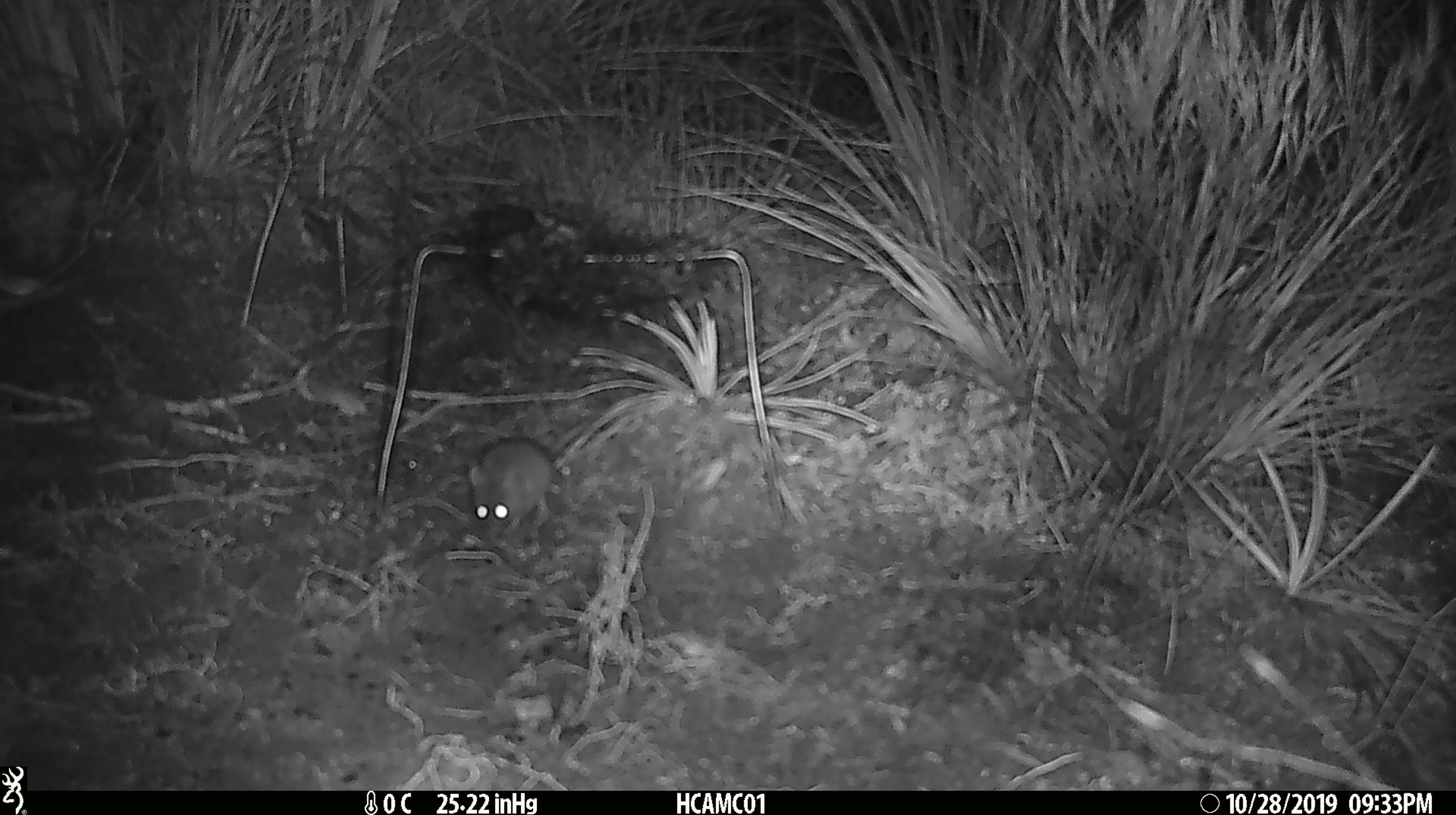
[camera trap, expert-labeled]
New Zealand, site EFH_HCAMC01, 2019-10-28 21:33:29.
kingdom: Animalia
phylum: Chordata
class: Mammalia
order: Rodentia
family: Muridae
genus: Mus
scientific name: Mus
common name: mouse